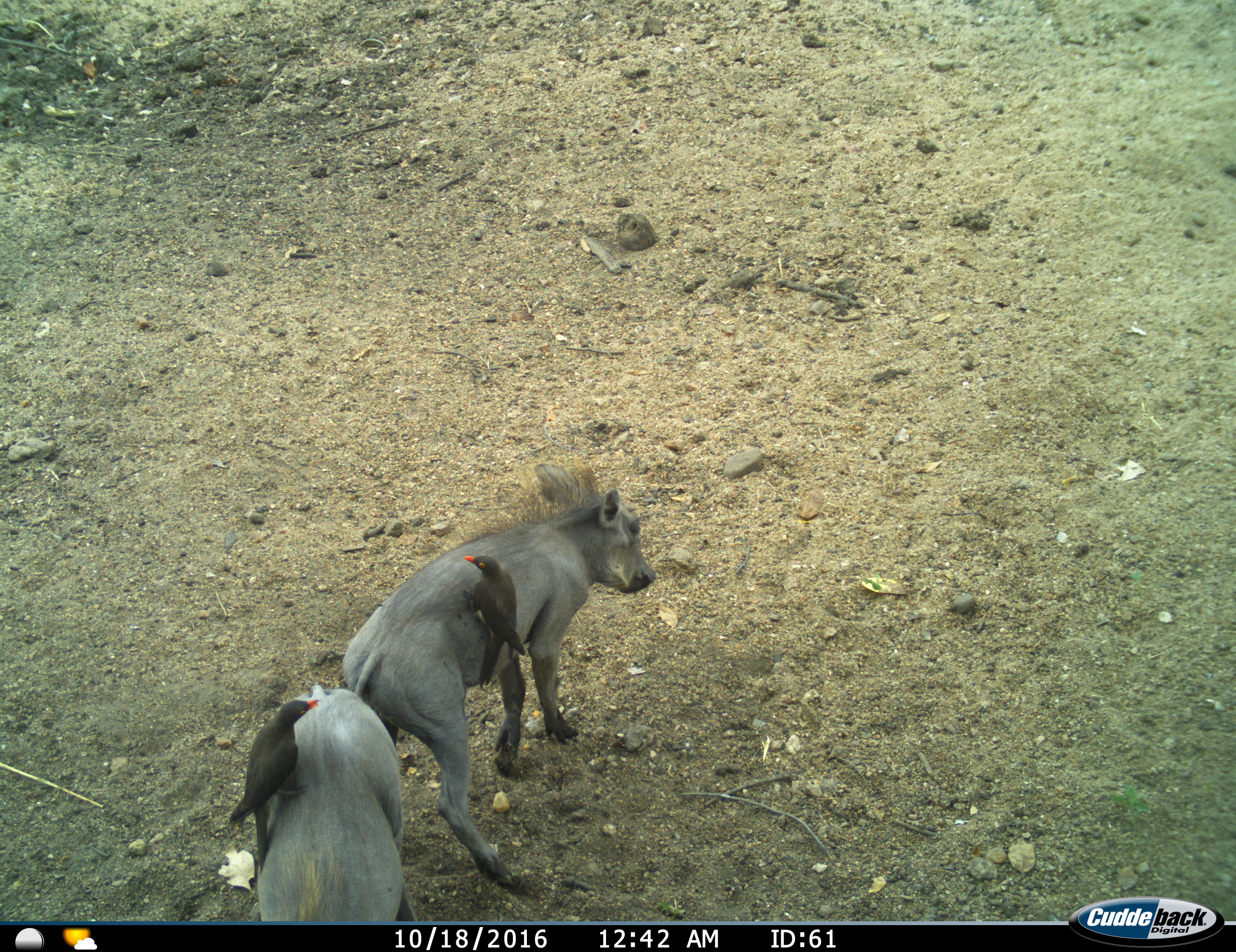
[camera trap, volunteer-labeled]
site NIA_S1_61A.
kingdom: Animalia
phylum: Chordata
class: Aves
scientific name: Aves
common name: bird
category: birdother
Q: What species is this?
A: Birdother (bird) (Aves).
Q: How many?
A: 2.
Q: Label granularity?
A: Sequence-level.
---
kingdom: Animalia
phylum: Chordata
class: Mammalia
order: Artiodactyla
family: Suidae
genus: Phacochoerus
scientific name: Phacochoerus africanus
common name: warthog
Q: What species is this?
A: Warthog (Phacochoerus africanus).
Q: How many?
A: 2.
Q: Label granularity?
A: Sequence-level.